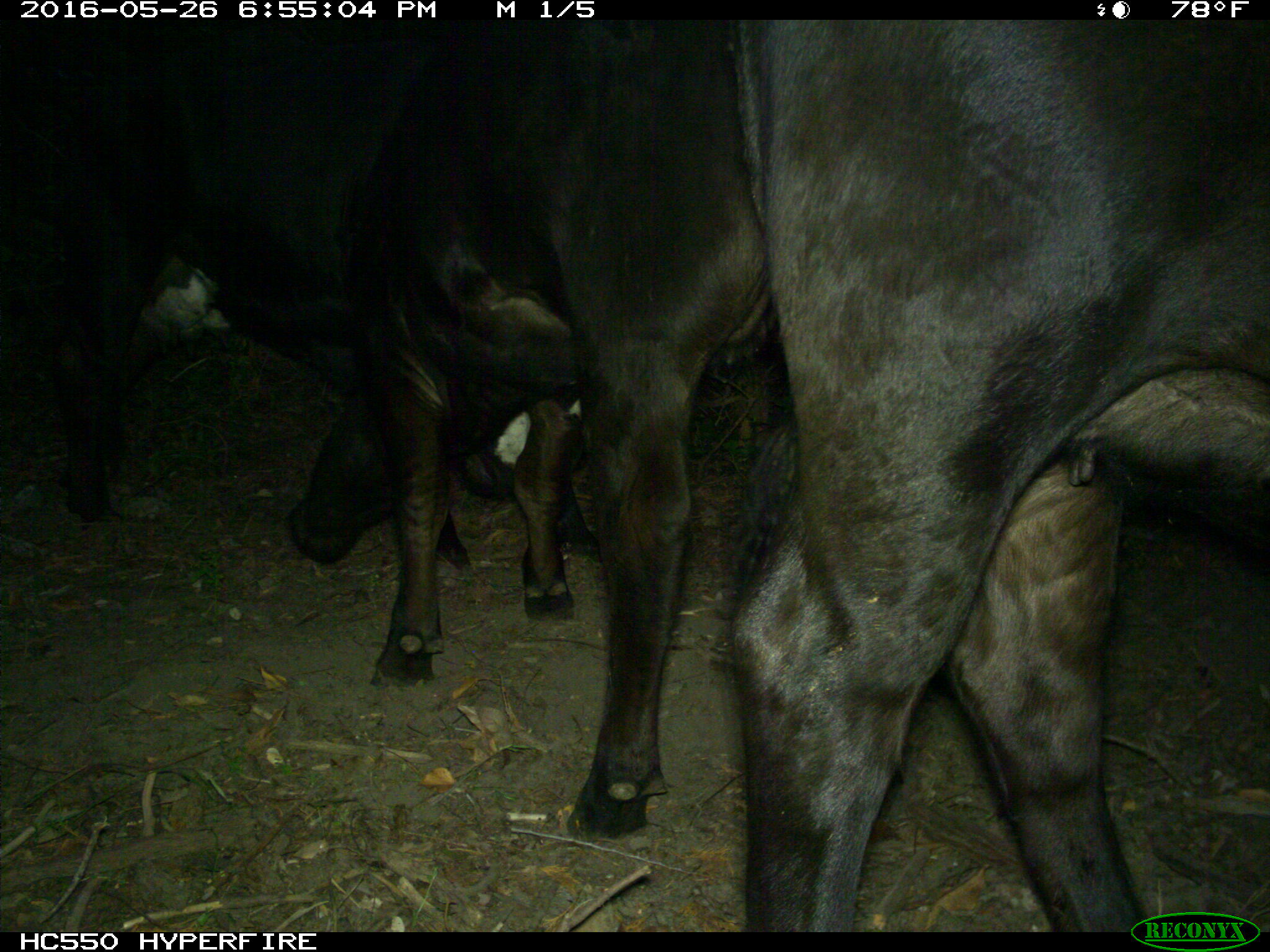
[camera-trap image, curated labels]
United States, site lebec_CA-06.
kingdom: Animalia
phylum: Chordata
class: Mammalia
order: Artiodactyla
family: Bovidae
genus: Bos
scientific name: Bos taurus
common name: domestic cow